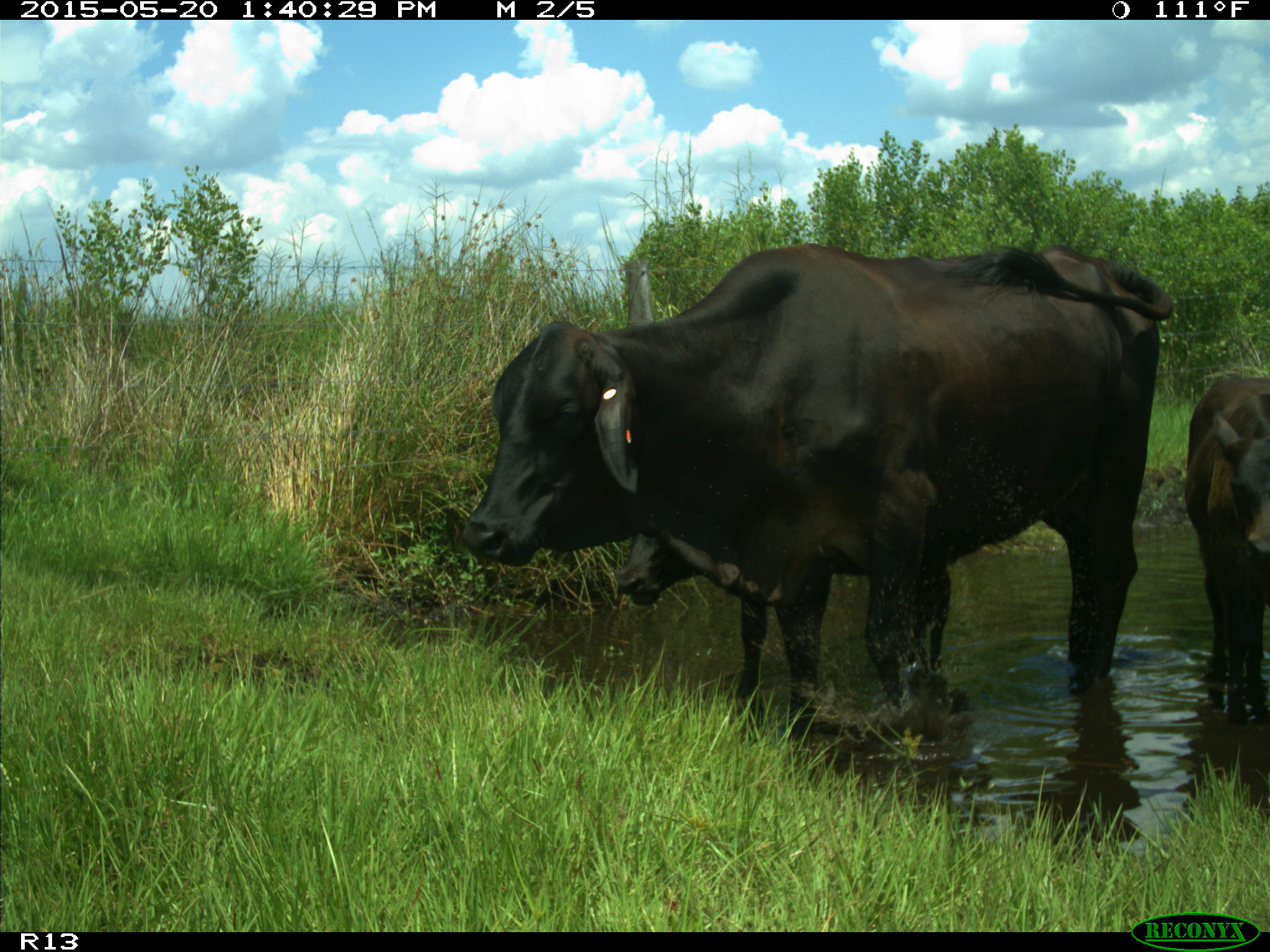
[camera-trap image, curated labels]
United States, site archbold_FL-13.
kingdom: Animalia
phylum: Chordata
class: Mammalia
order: Artiodactyla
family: Bovidae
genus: Bos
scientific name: Bos taurus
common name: domestic cow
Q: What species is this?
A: Bos taurus (domestic cow).